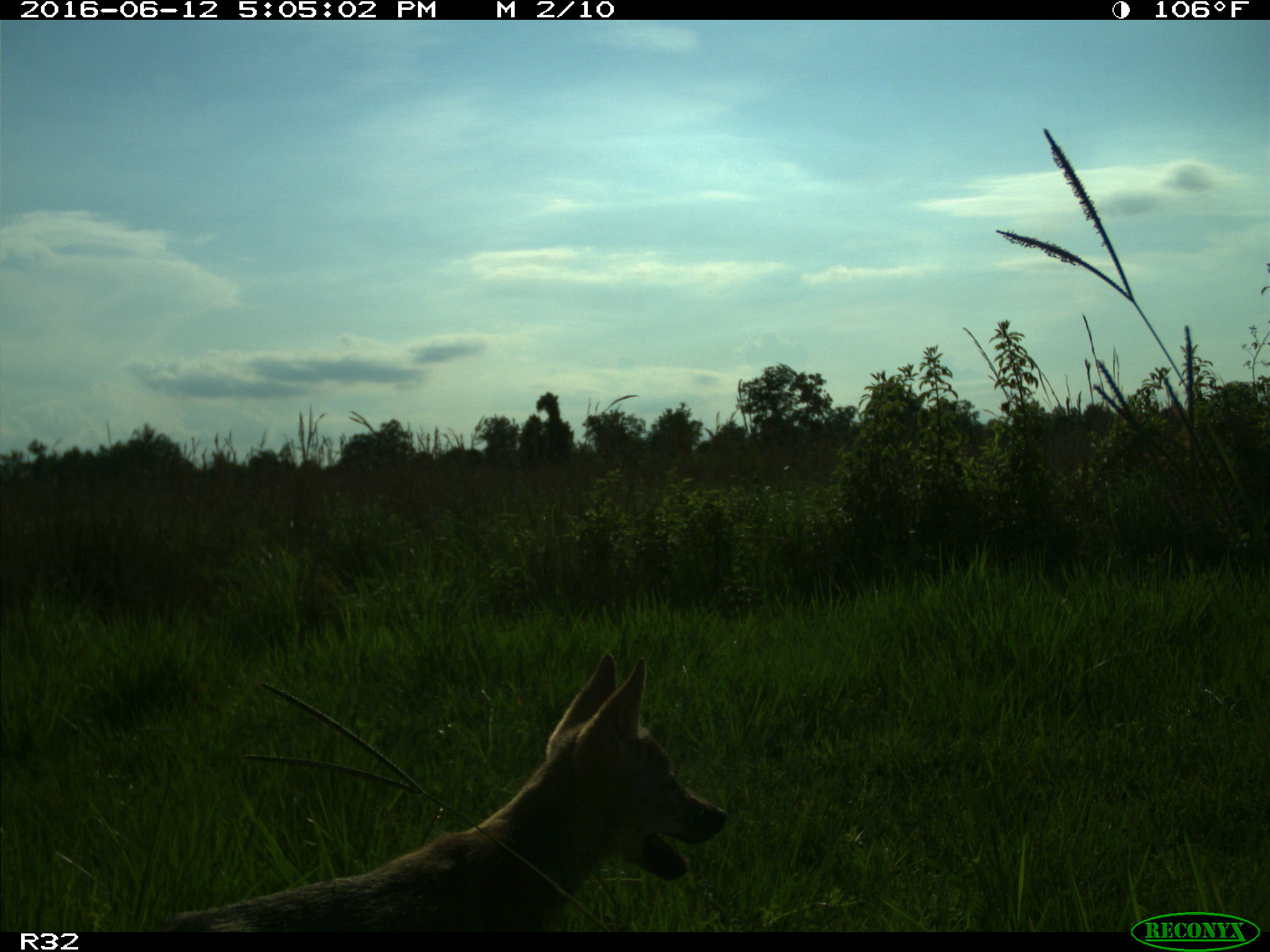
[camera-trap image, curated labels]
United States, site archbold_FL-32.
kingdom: Animalia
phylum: Chordata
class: Mammalia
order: Carnivora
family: Canidae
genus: Canis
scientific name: Canis latrans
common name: coyote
Canis latrans (coyote).